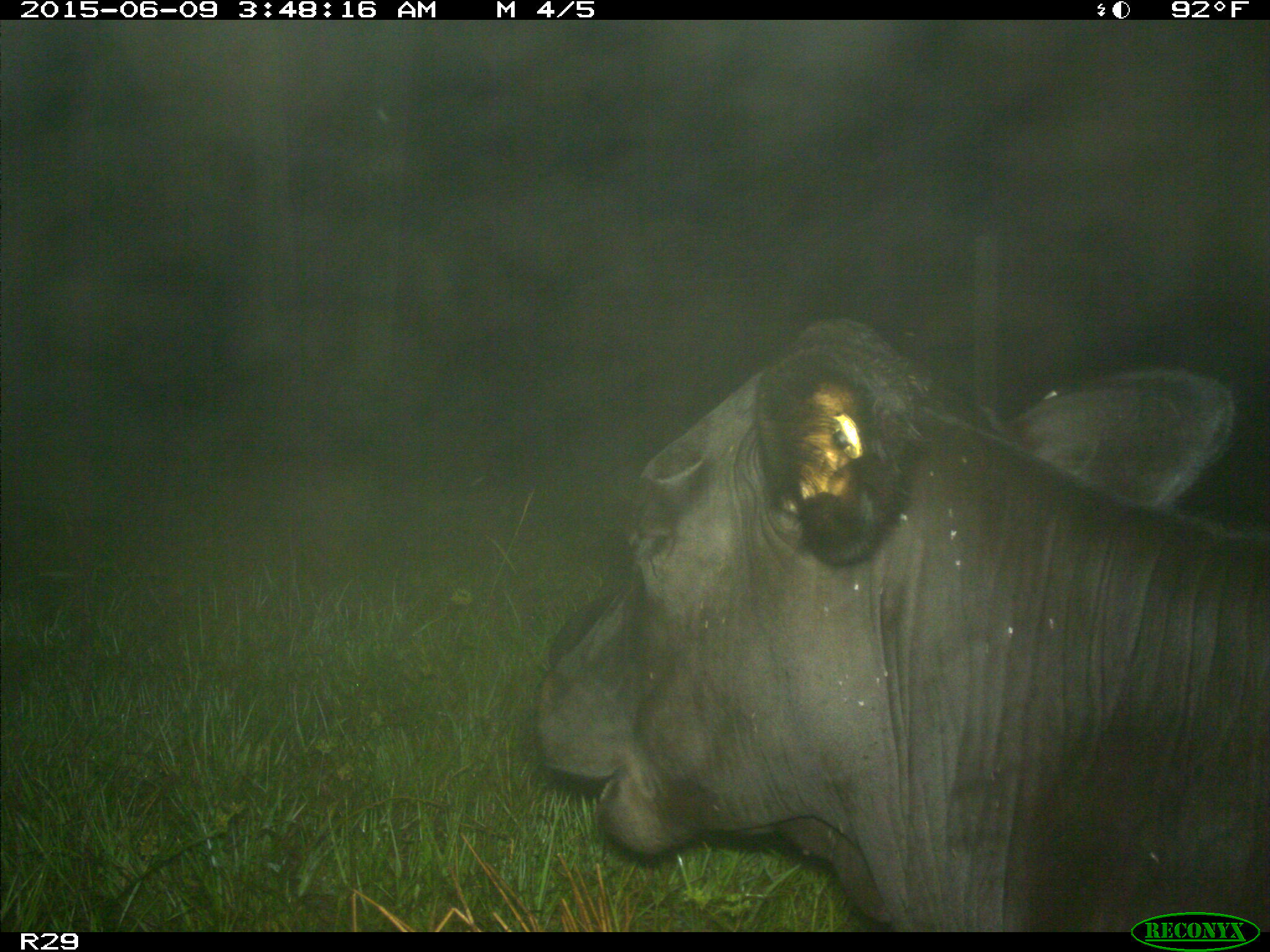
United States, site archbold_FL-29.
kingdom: Animalia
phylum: Chordata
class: Mammalia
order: Artiodactyla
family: Bovidae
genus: Bos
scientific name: Bos taurus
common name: domestic cow